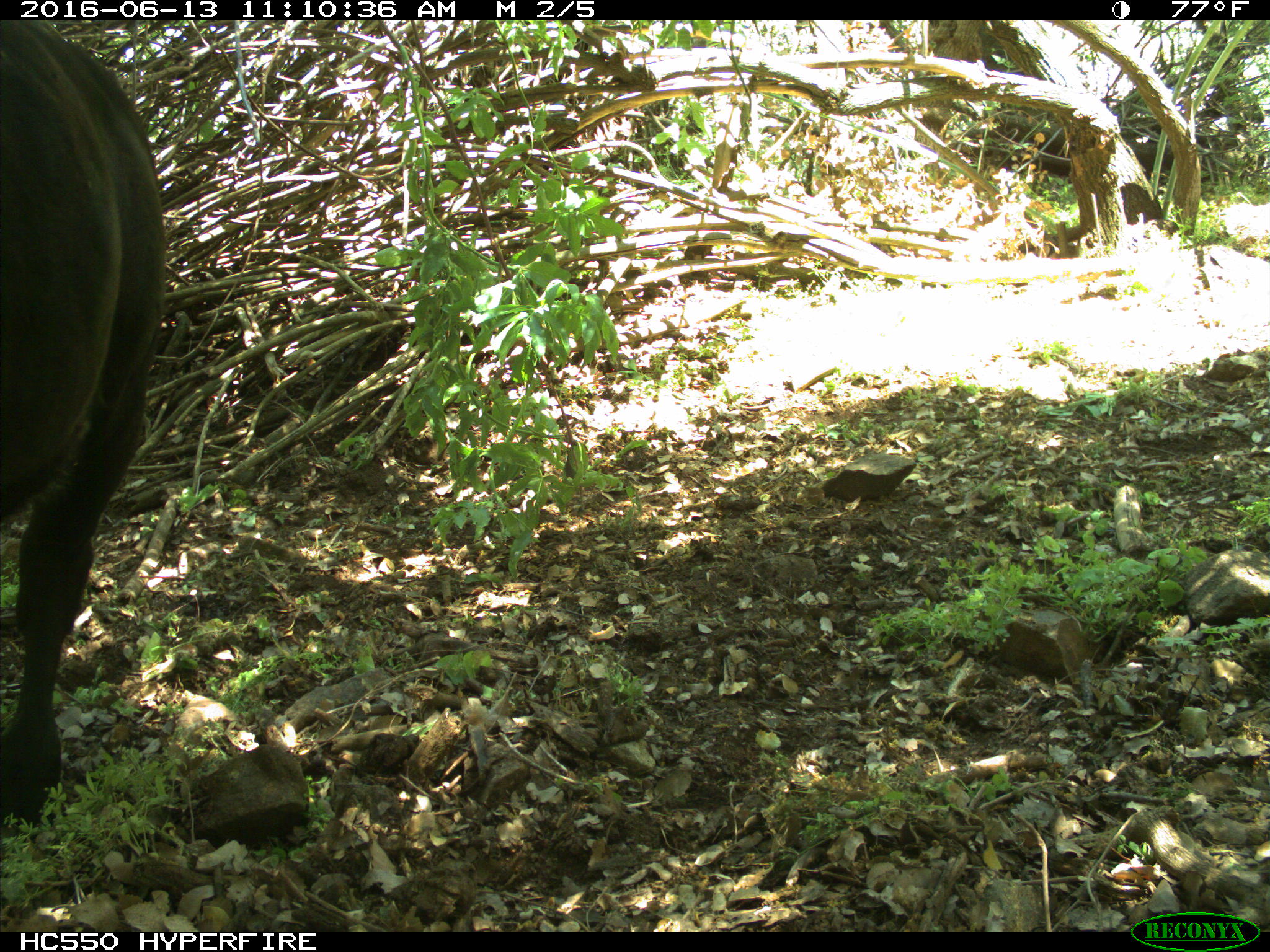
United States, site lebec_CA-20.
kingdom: Animalia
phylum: Chordata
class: Mammalia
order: Artiodactyla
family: Bovidae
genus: Bos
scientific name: Bos taurus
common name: domestic cow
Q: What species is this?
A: Bos taurus (domestic cow).